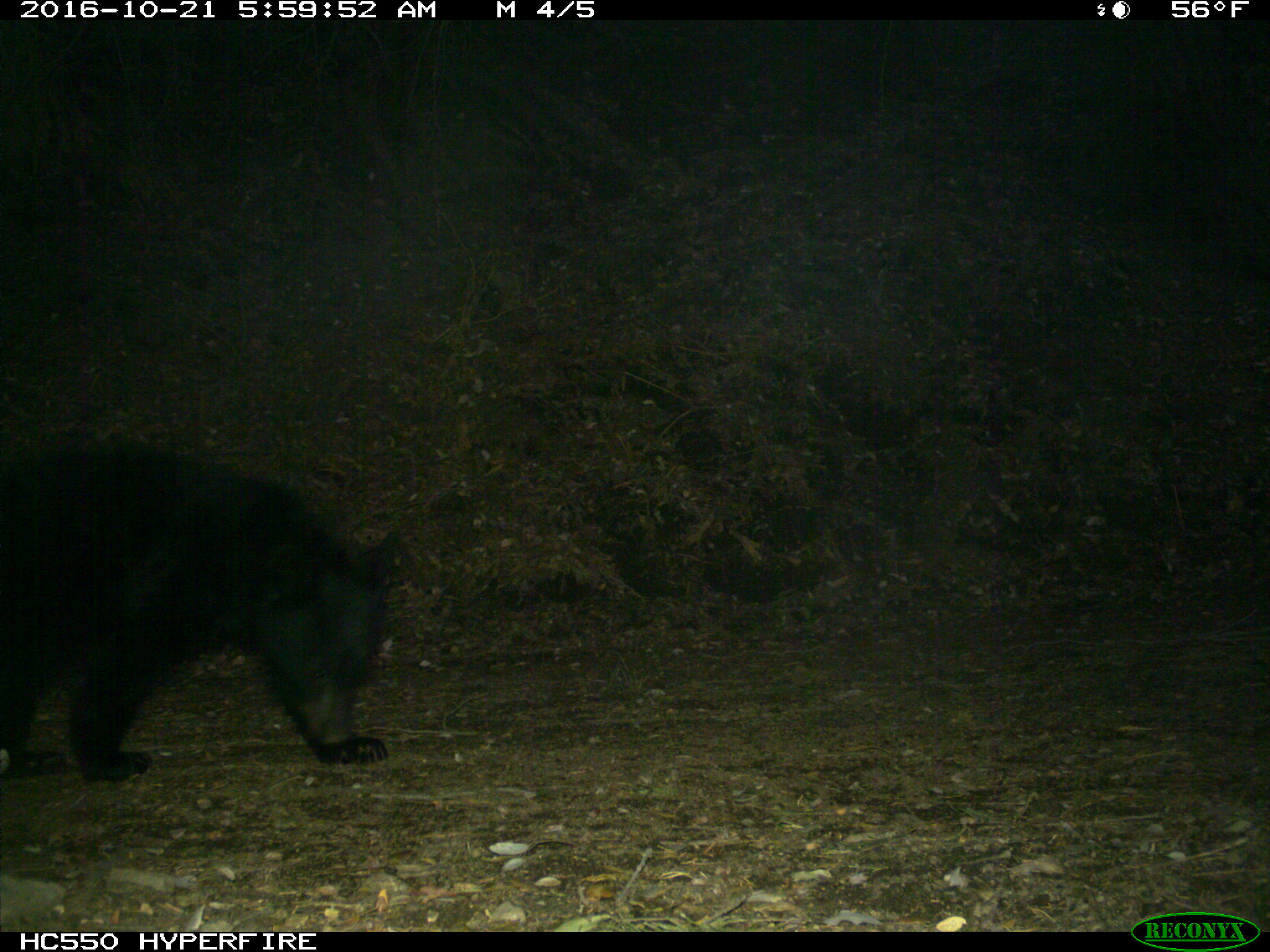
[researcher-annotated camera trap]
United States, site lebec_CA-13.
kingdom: Animalia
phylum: Chordata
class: Mammalia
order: Carnivora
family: Ursidae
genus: Ursus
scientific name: Ursus americanus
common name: american black bear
Ursus americanus (american black bear).